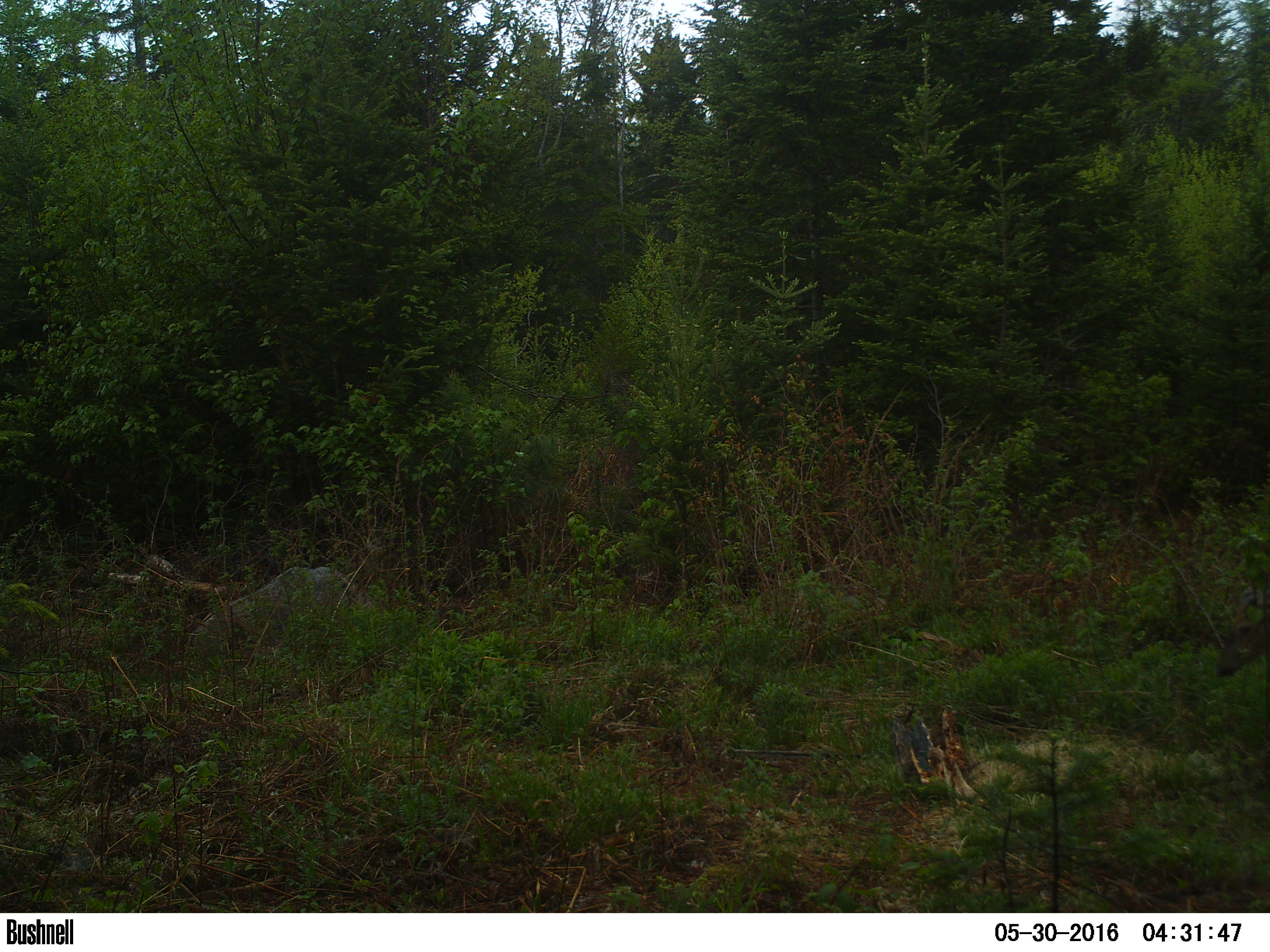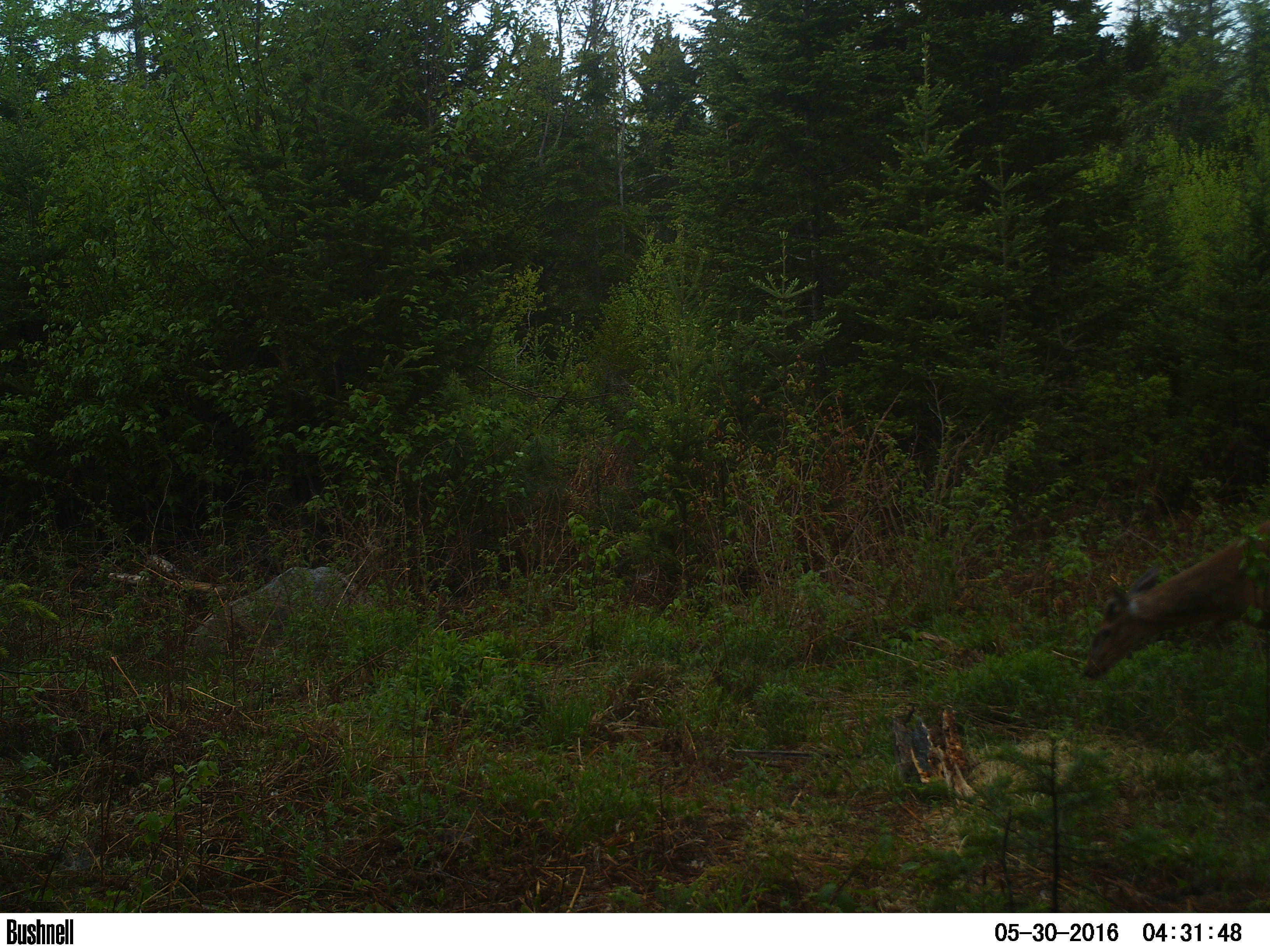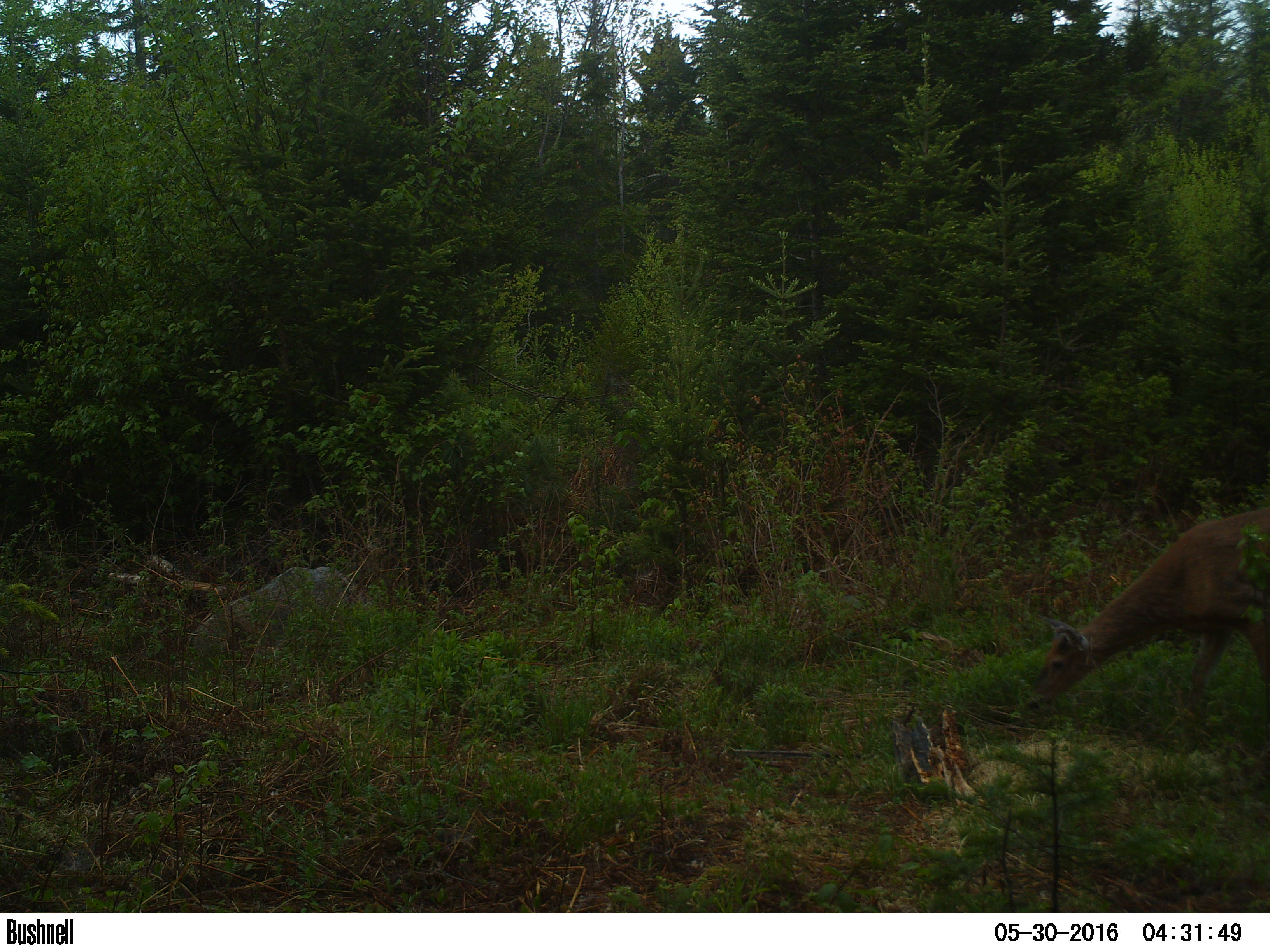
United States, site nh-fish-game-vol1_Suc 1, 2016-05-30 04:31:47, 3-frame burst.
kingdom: Animalia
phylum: Chordata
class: Mammalia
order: Artiodactyla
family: Cervidae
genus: Odocoileus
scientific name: Odocoileus virginianus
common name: white-tailed deer